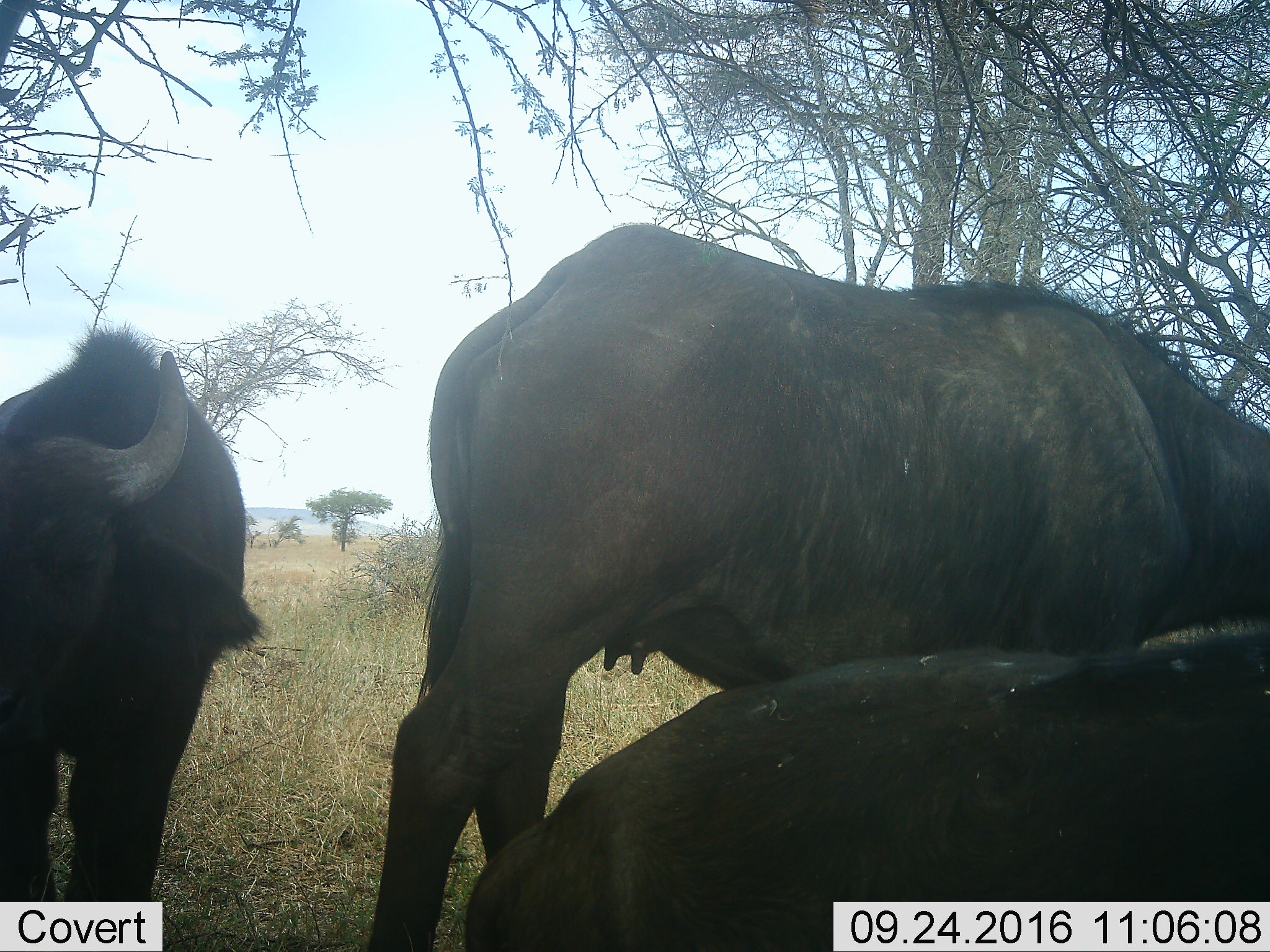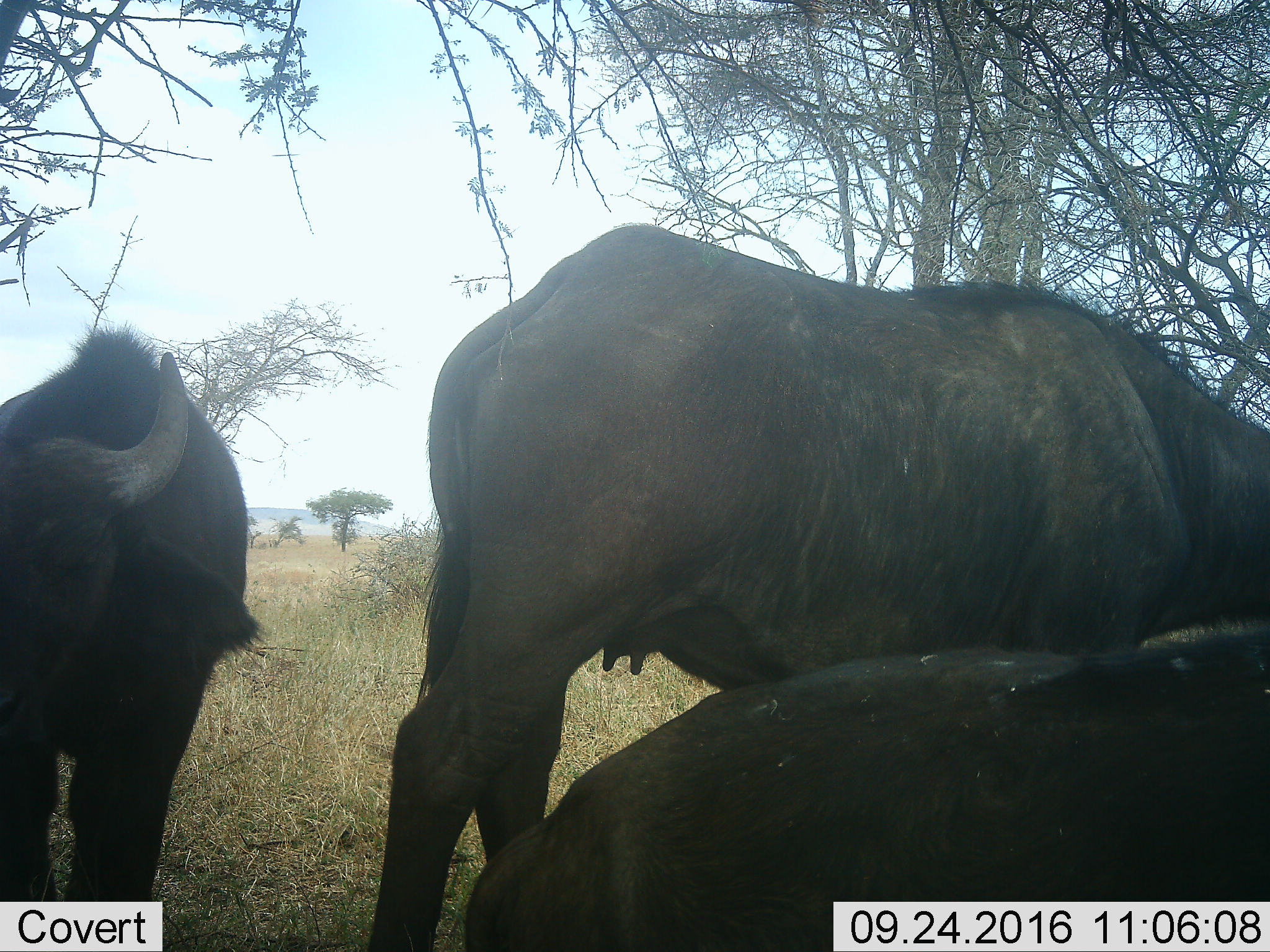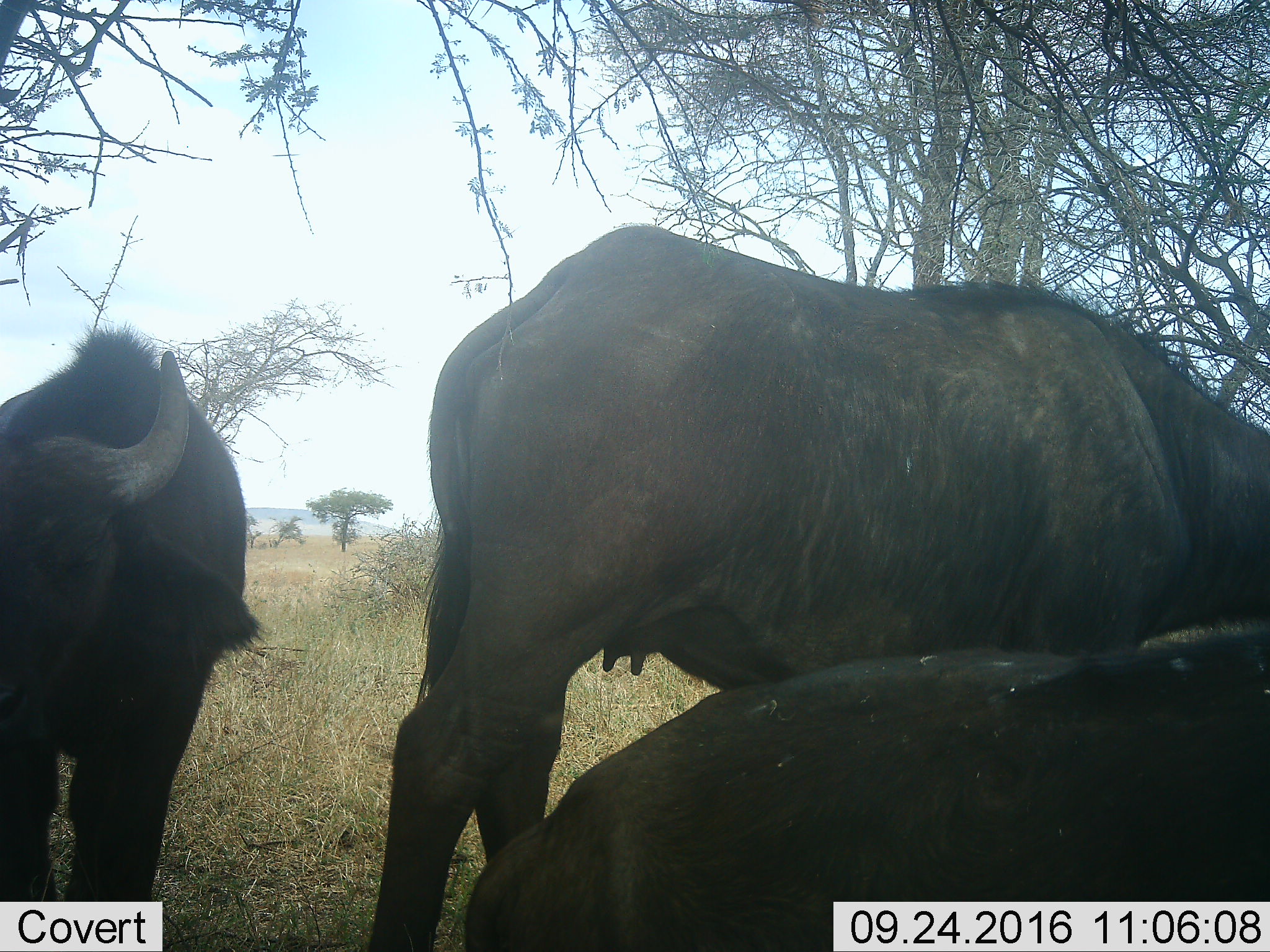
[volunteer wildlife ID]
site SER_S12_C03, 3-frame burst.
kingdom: Animalia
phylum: Chordata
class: Mammalia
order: Artiodactyla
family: Bovidae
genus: Syncerus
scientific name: Syncerus caffer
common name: african buffalo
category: buffalo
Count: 3.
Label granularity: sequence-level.